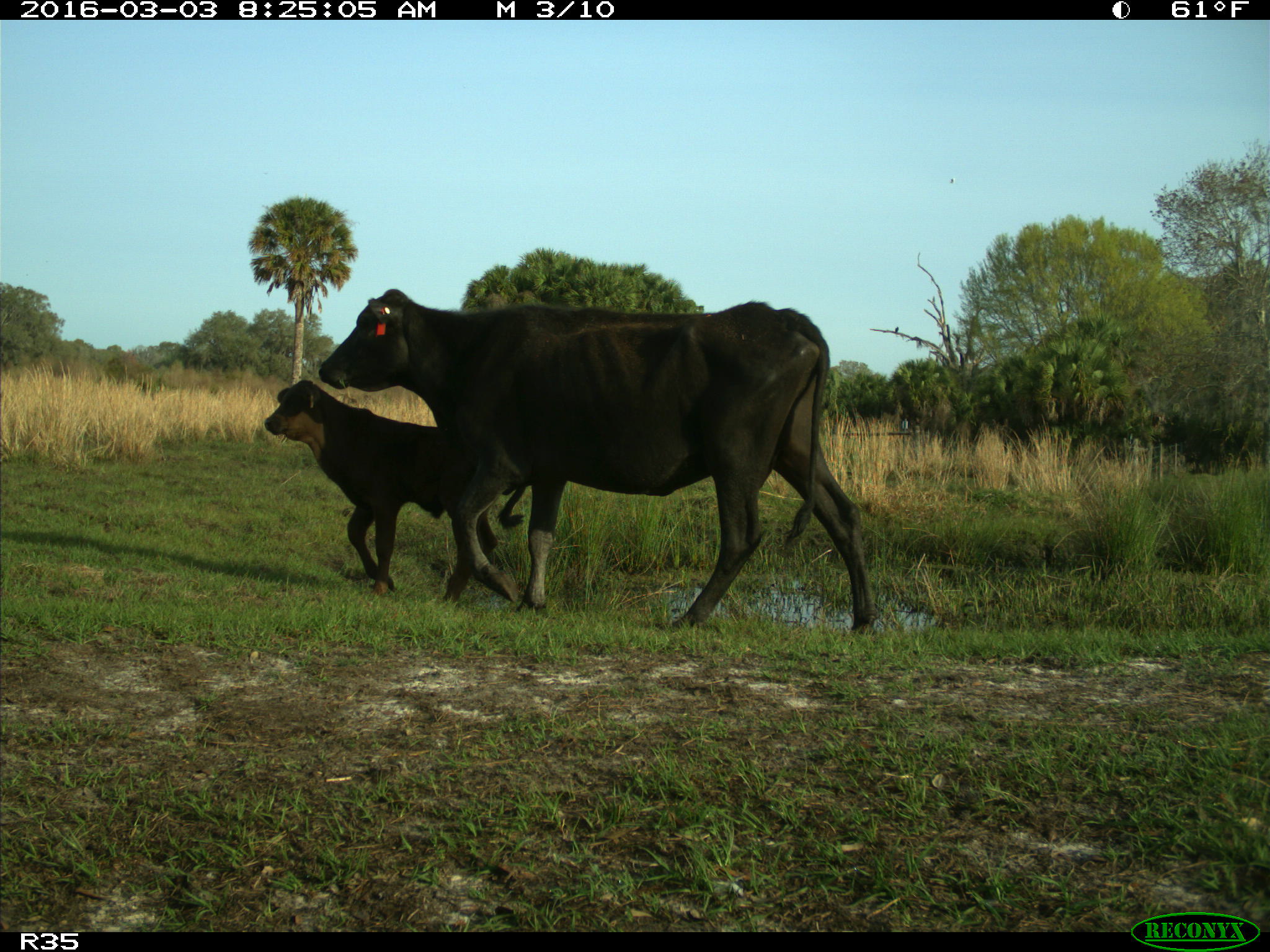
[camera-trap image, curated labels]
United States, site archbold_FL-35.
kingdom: Animalia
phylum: Chordata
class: Mammalia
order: Artiodactyla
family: Bovidae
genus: Bos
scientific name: Bos taurus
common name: domestic cow